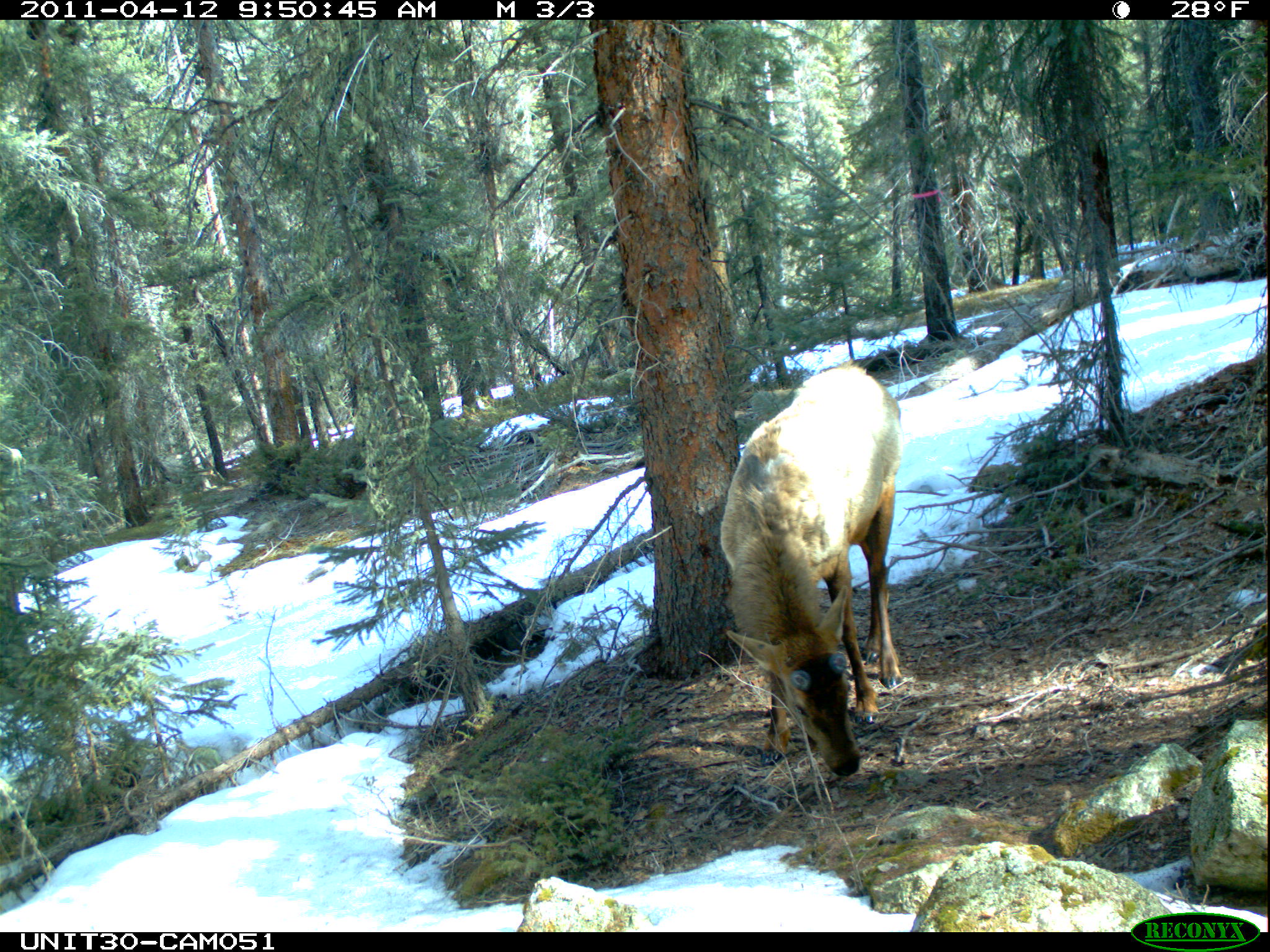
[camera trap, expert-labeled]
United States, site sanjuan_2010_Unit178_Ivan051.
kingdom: Animalia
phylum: Chordata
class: Mammalia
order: Artiodactyla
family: Cervidae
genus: Cervus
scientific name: Cervus elaphus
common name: red deer